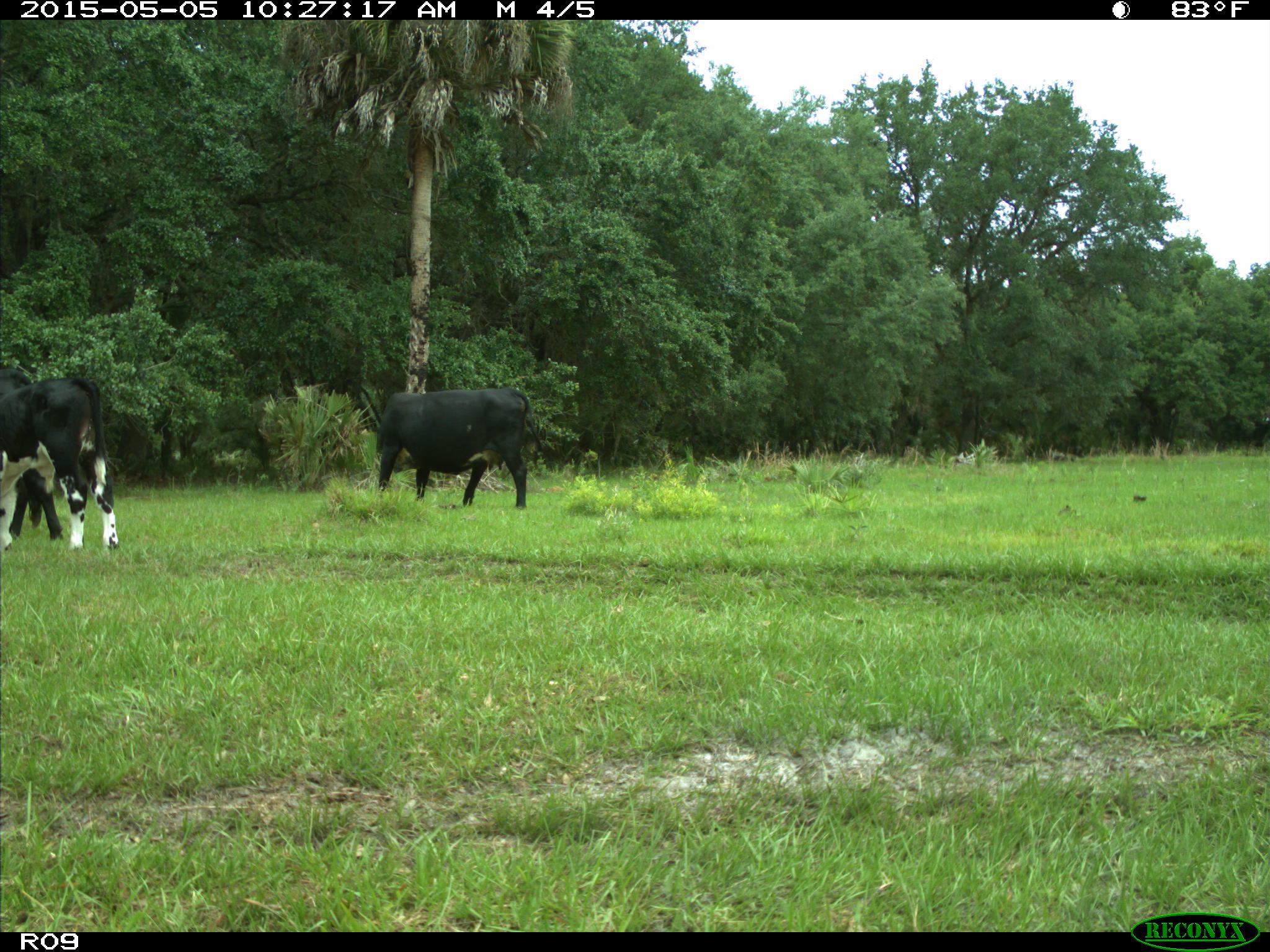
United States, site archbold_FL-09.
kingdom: Animalia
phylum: Chordata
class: Mammalia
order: Artiodactyla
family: Bovidae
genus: Bos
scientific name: Bos taurus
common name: domestic cow